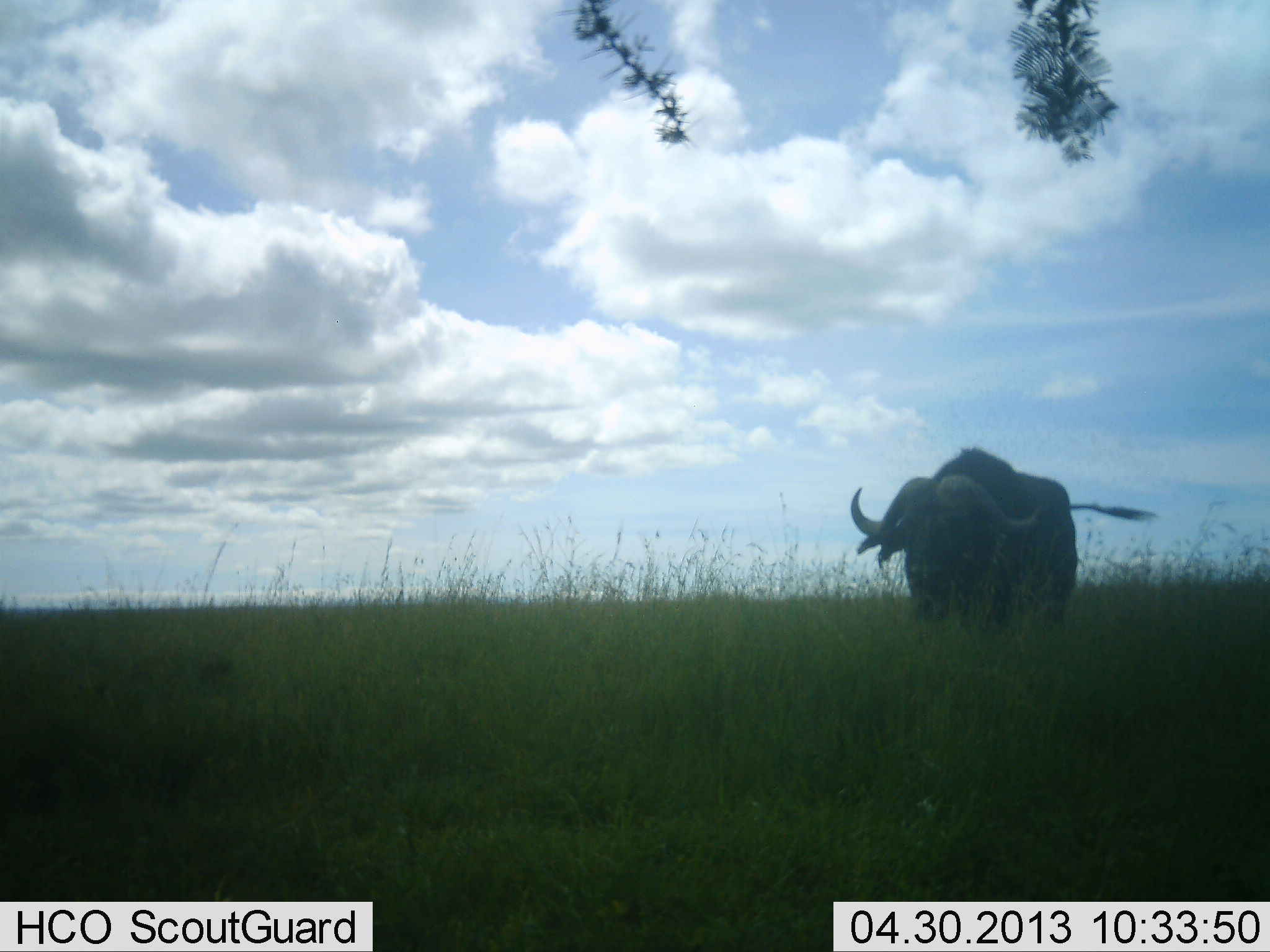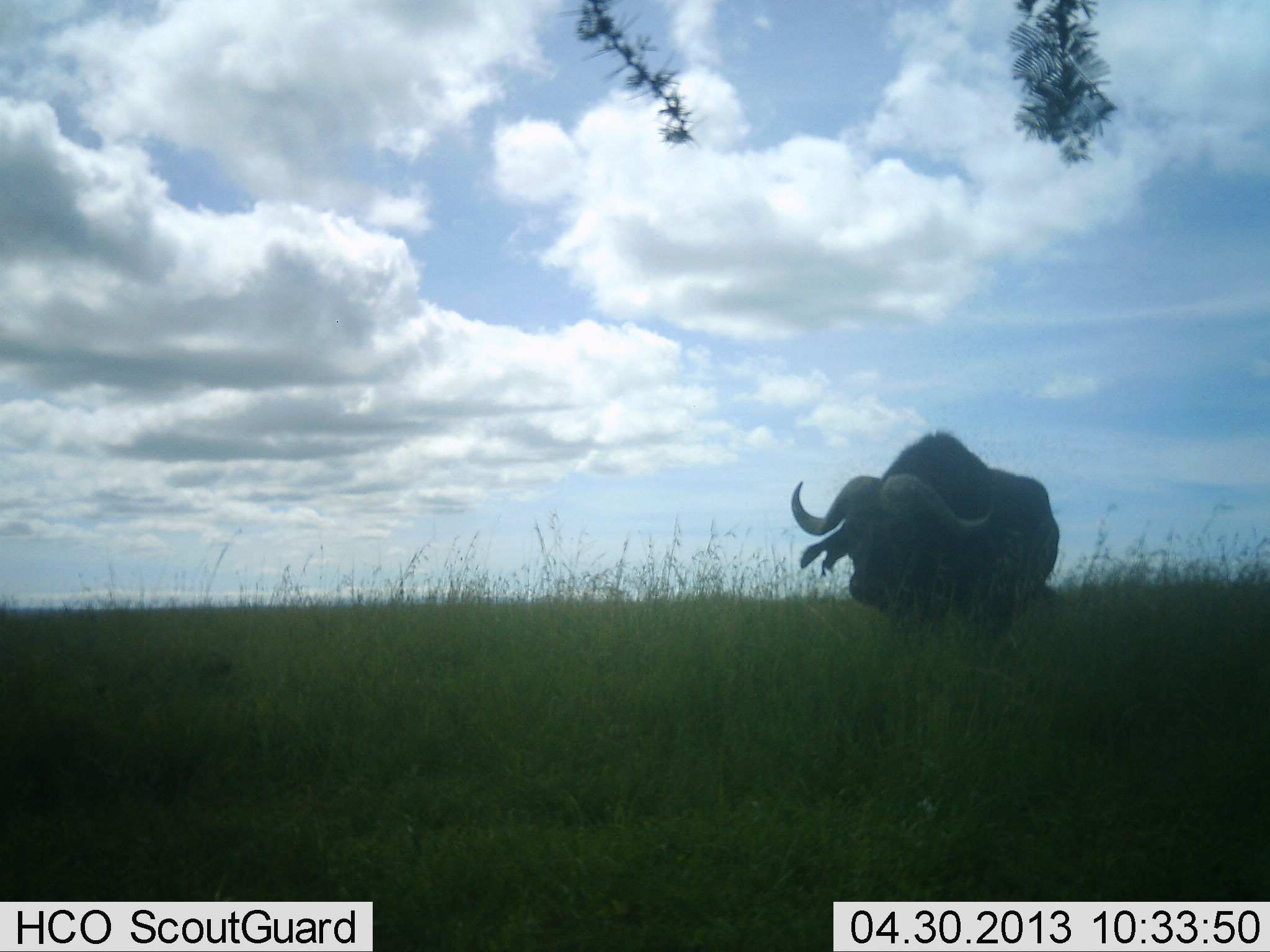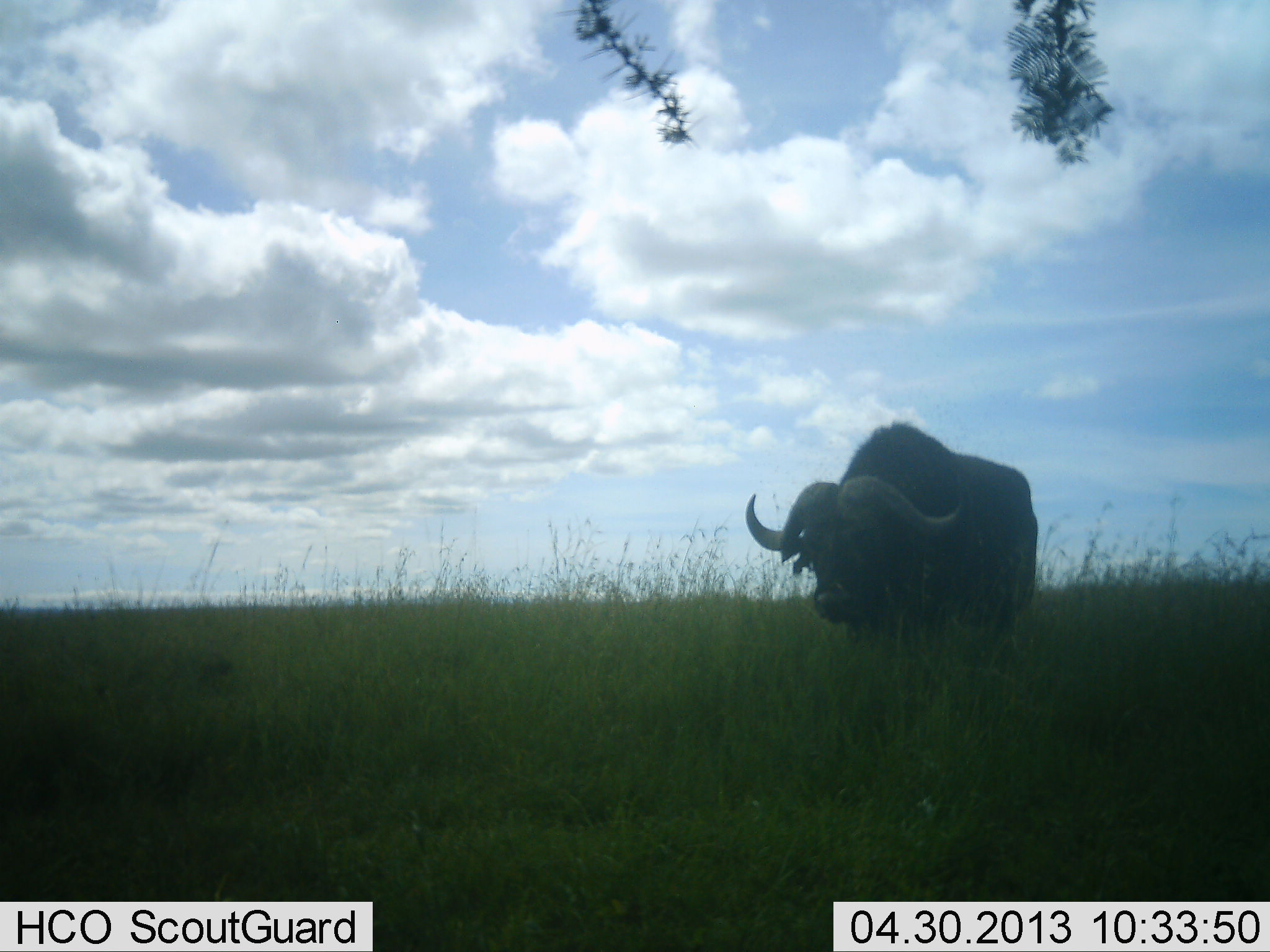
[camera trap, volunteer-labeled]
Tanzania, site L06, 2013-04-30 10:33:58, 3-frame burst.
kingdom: Animalia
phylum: Chordata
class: Mammalia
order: Artiodactyla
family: Bovidae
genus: Syncerus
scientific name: Syncerus caffer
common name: cape buffalo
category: buffalo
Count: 1.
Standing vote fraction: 19%.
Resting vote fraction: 0%.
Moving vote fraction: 85%.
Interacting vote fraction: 0%.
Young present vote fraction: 0%.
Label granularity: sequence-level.